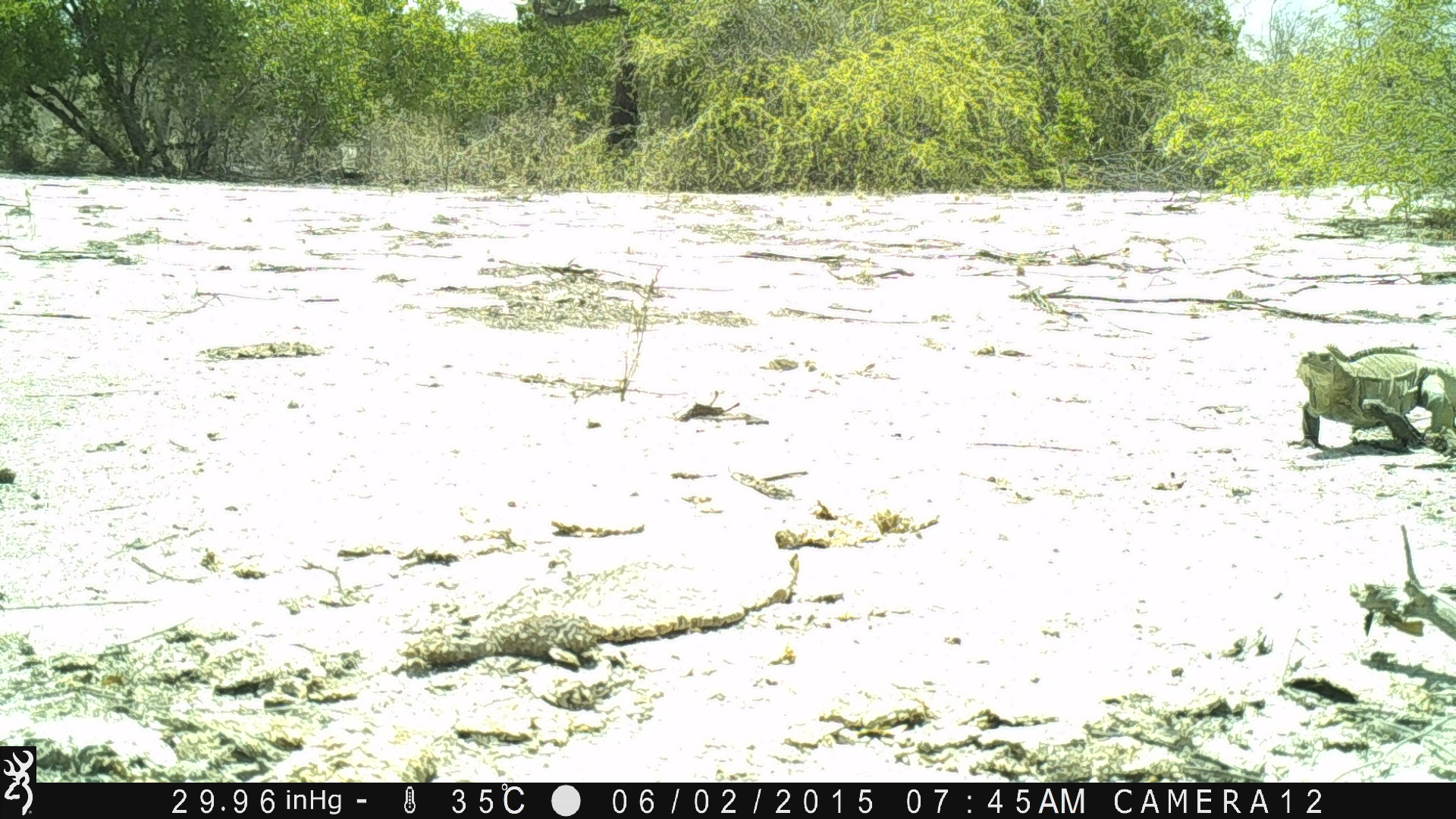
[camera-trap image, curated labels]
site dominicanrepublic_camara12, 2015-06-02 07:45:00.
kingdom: Animalia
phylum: Chordata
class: Reptilia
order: Squamata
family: Iguanidae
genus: Iguana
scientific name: Iguana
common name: typical iguanas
Iguana (typical iguanas).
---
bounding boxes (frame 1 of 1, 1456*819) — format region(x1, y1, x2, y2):
iguana: region(1292, 338, 1456, 464)